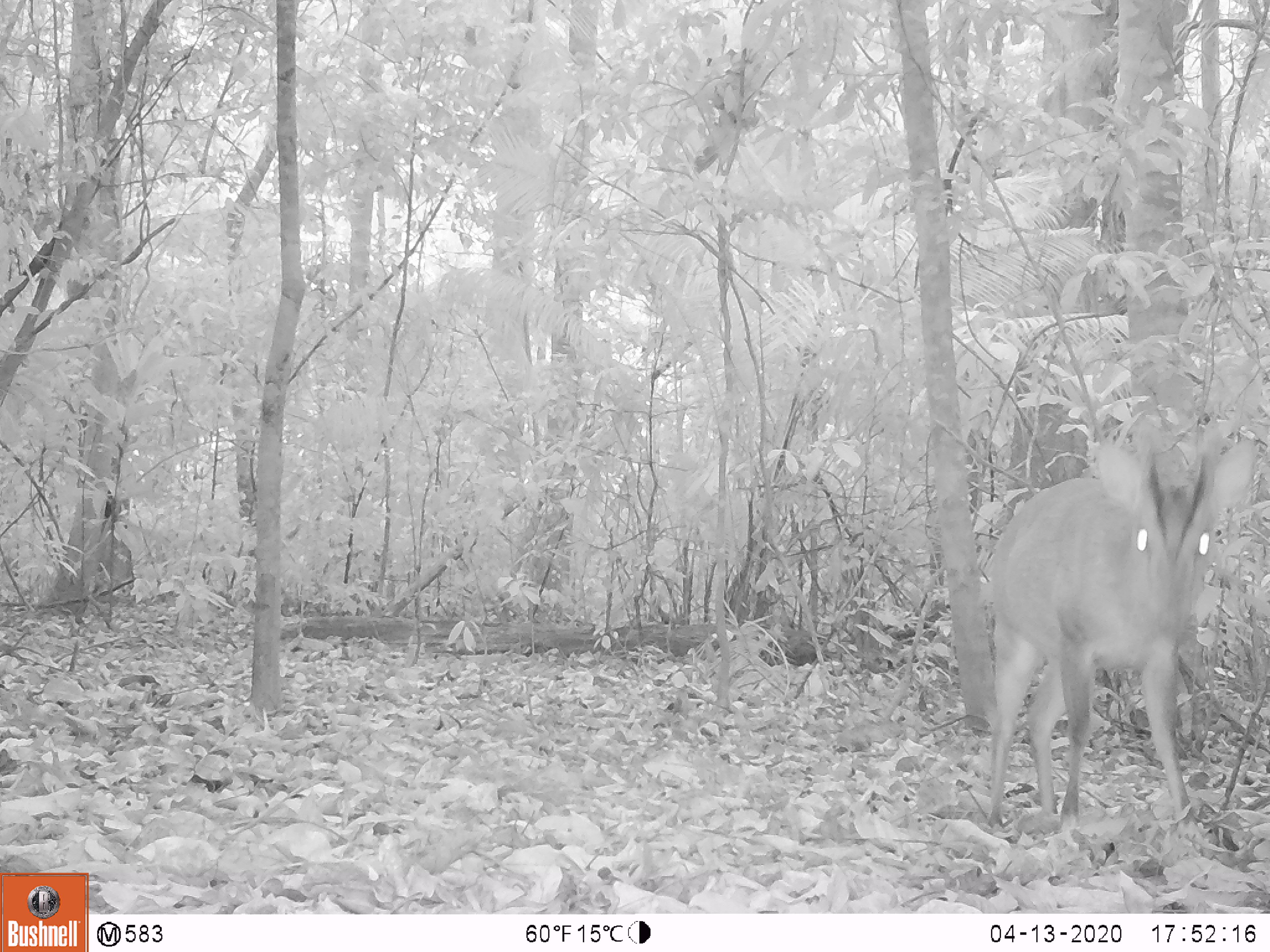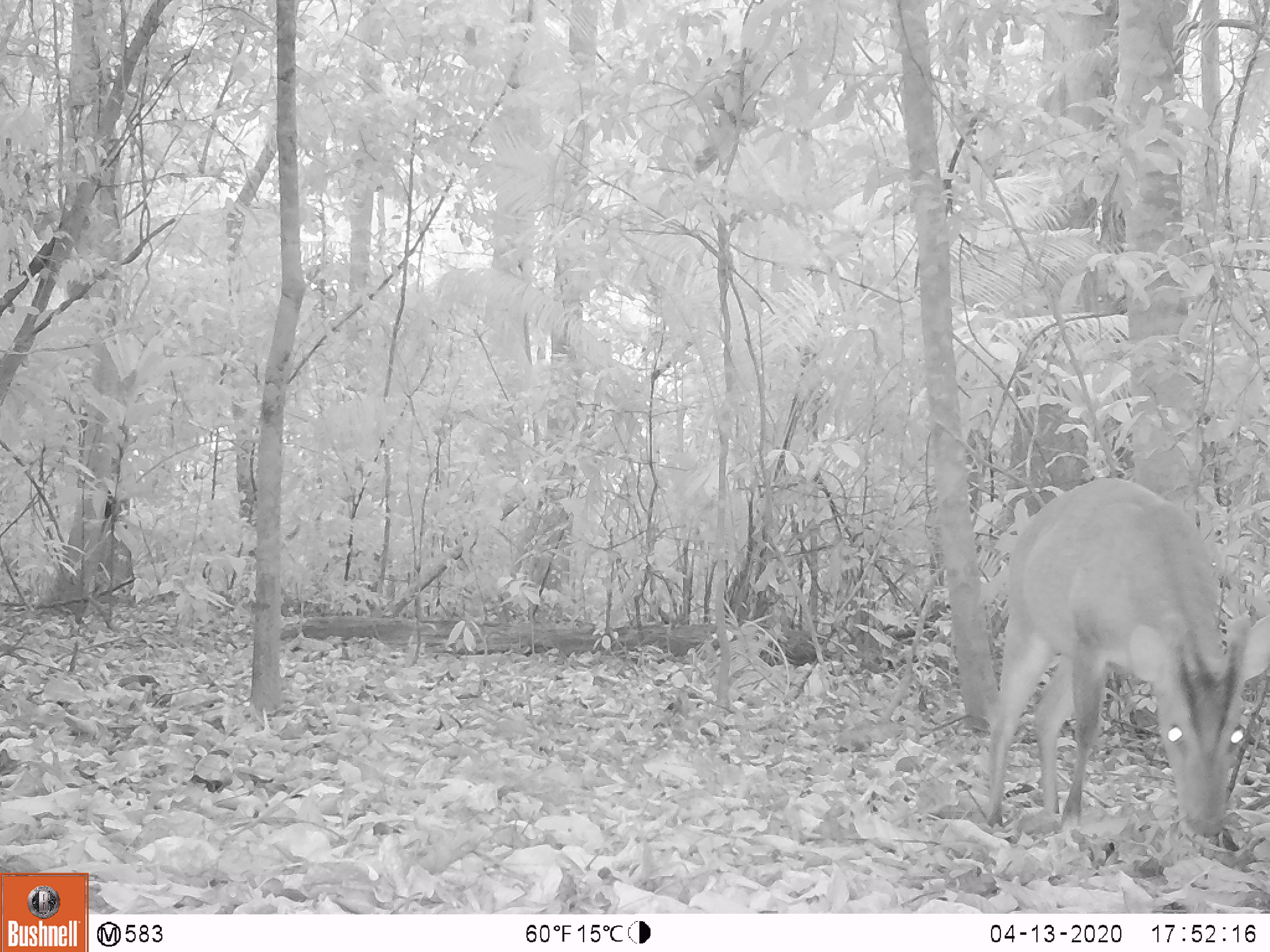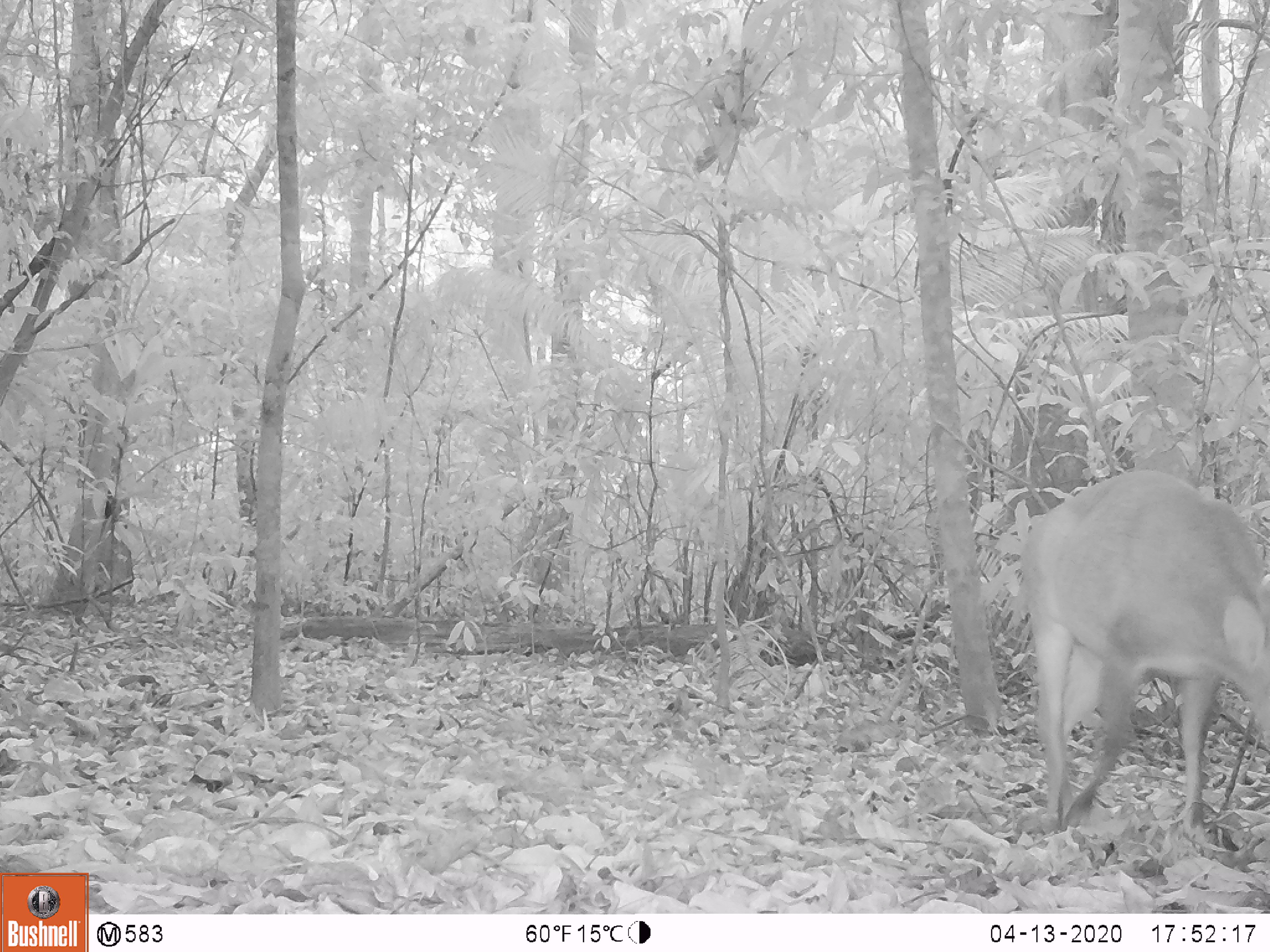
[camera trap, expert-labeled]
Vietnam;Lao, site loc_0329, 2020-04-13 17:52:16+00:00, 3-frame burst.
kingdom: Animalia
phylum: Chordata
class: Mammalia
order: Artiodactyla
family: Cervidae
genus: Muntiacus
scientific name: Muntiacus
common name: muntjacs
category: unidentified muntjac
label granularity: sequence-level